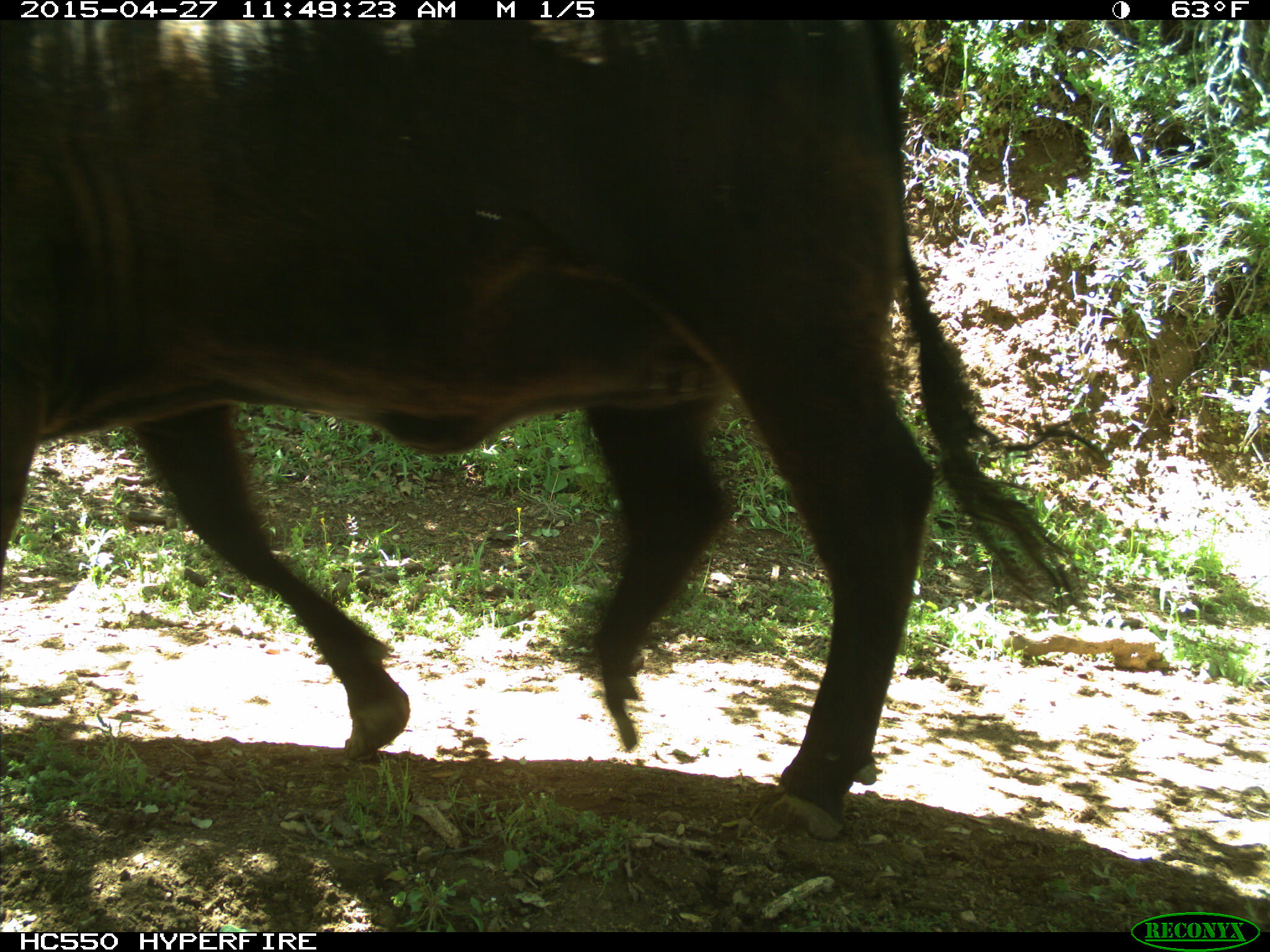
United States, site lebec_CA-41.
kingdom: Animalia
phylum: Chordata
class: Mammalia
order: Artiodactyla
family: Bovidae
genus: Bos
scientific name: Bos taurus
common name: domestic cow